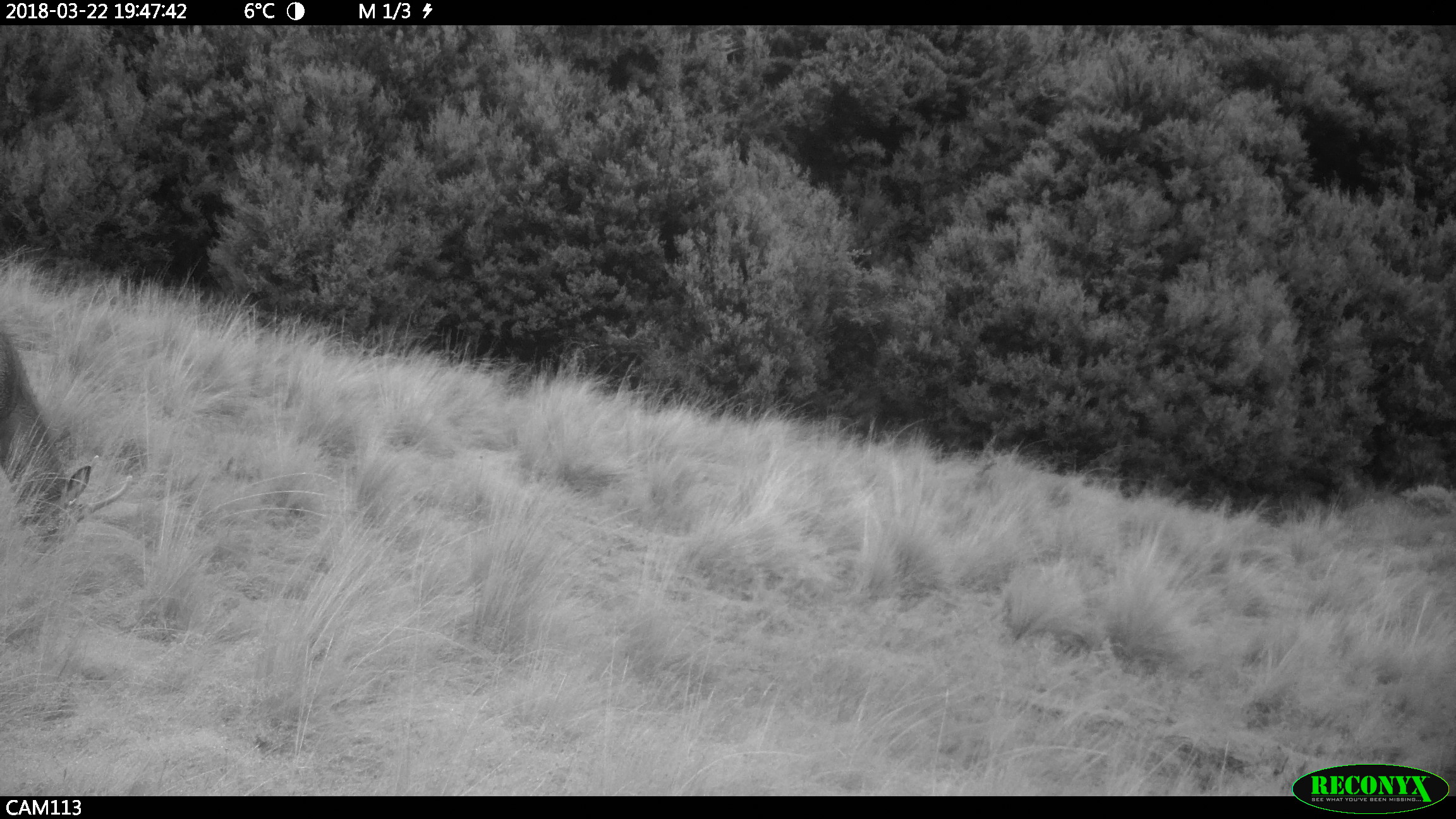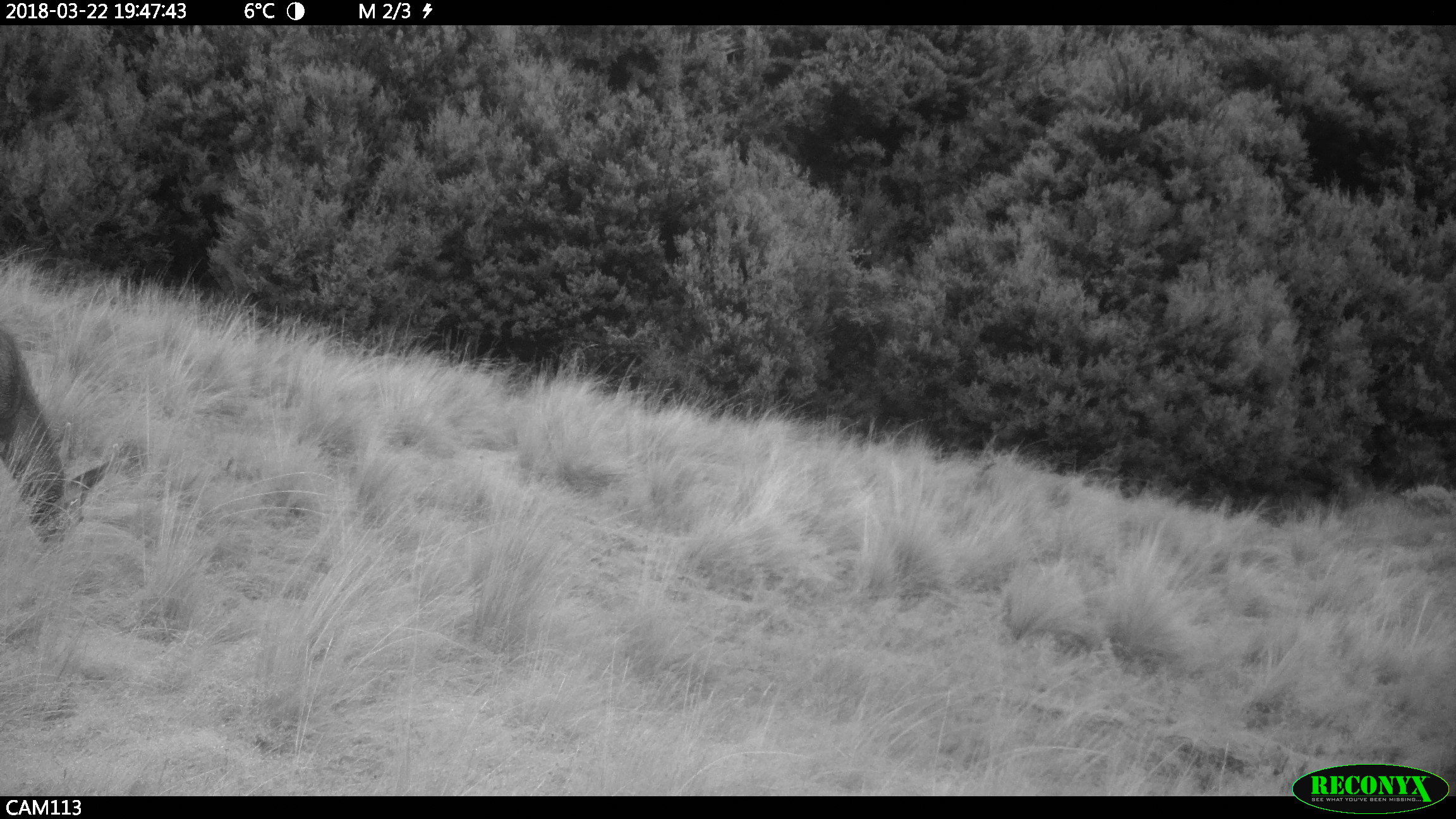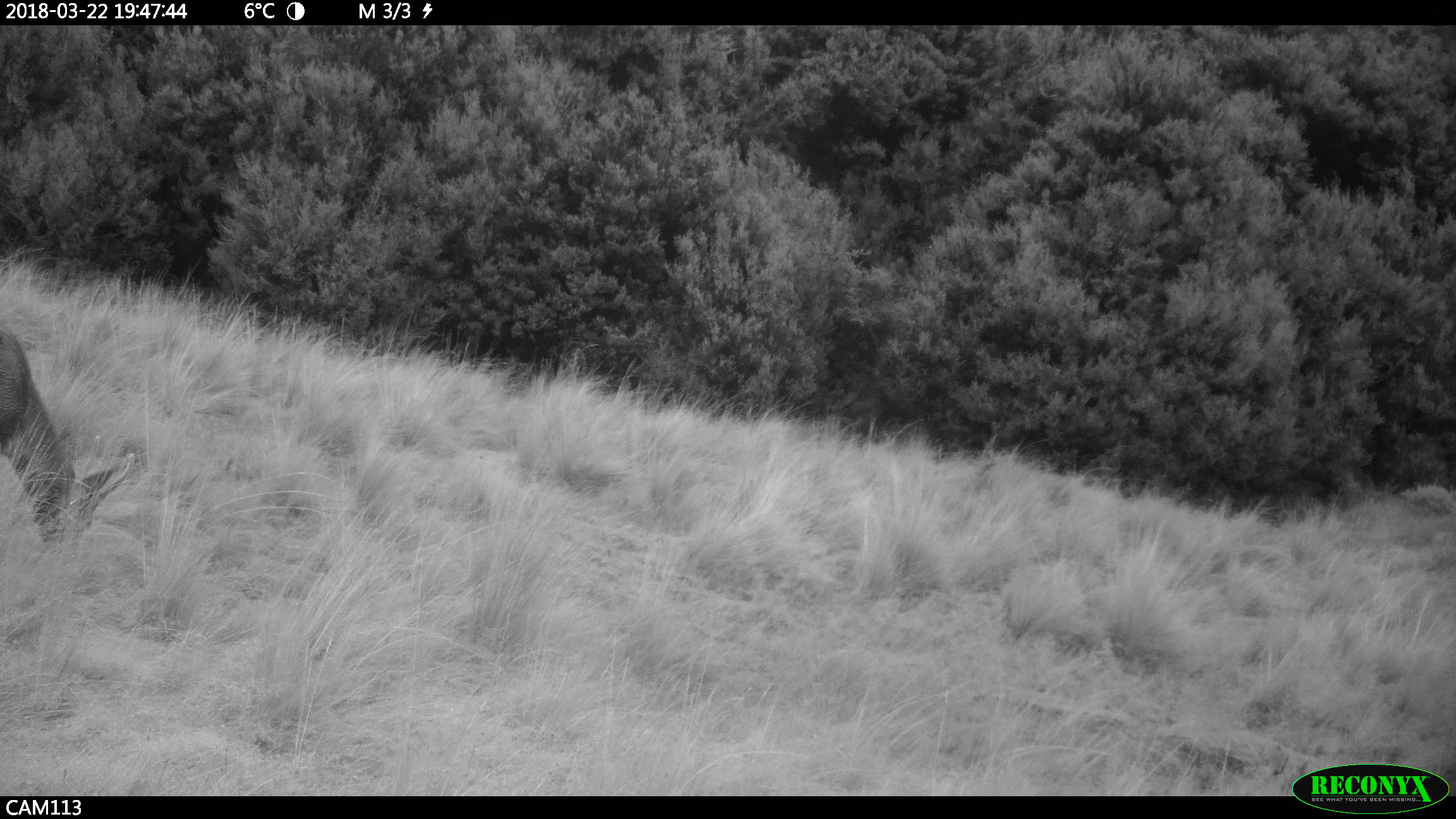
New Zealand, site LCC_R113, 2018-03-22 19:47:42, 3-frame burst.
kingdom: Animalia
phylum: Chordata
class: Mammalia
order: Artiodactyla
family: Cervidae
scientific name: Cervidae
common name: deer